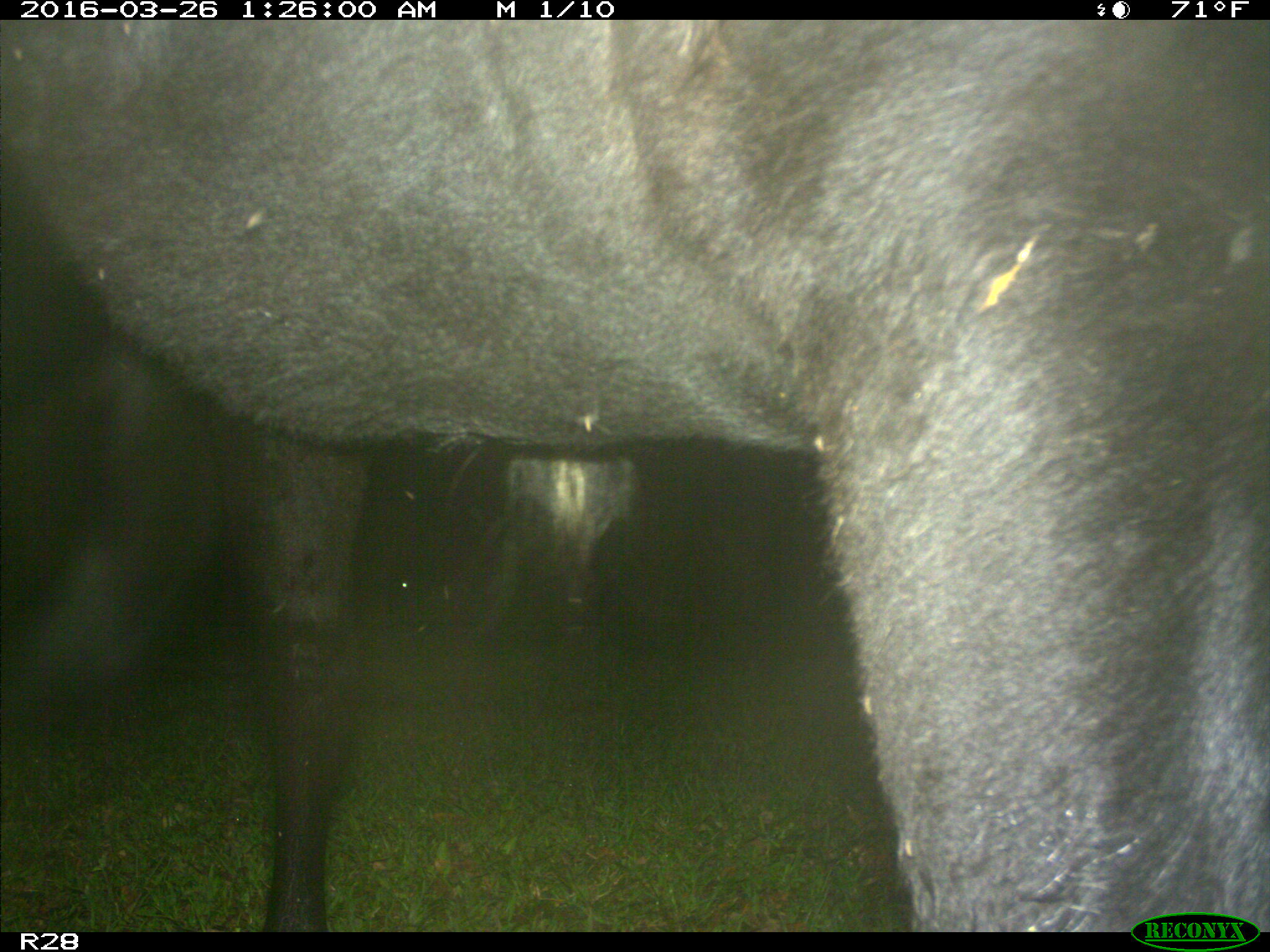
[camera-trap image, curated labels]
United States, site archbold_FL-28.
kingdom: Animalia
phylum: Chordata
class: Mammalia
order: Artiodactyla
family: Bovidae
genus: Bos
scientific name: Bos taurus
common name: domestic cow